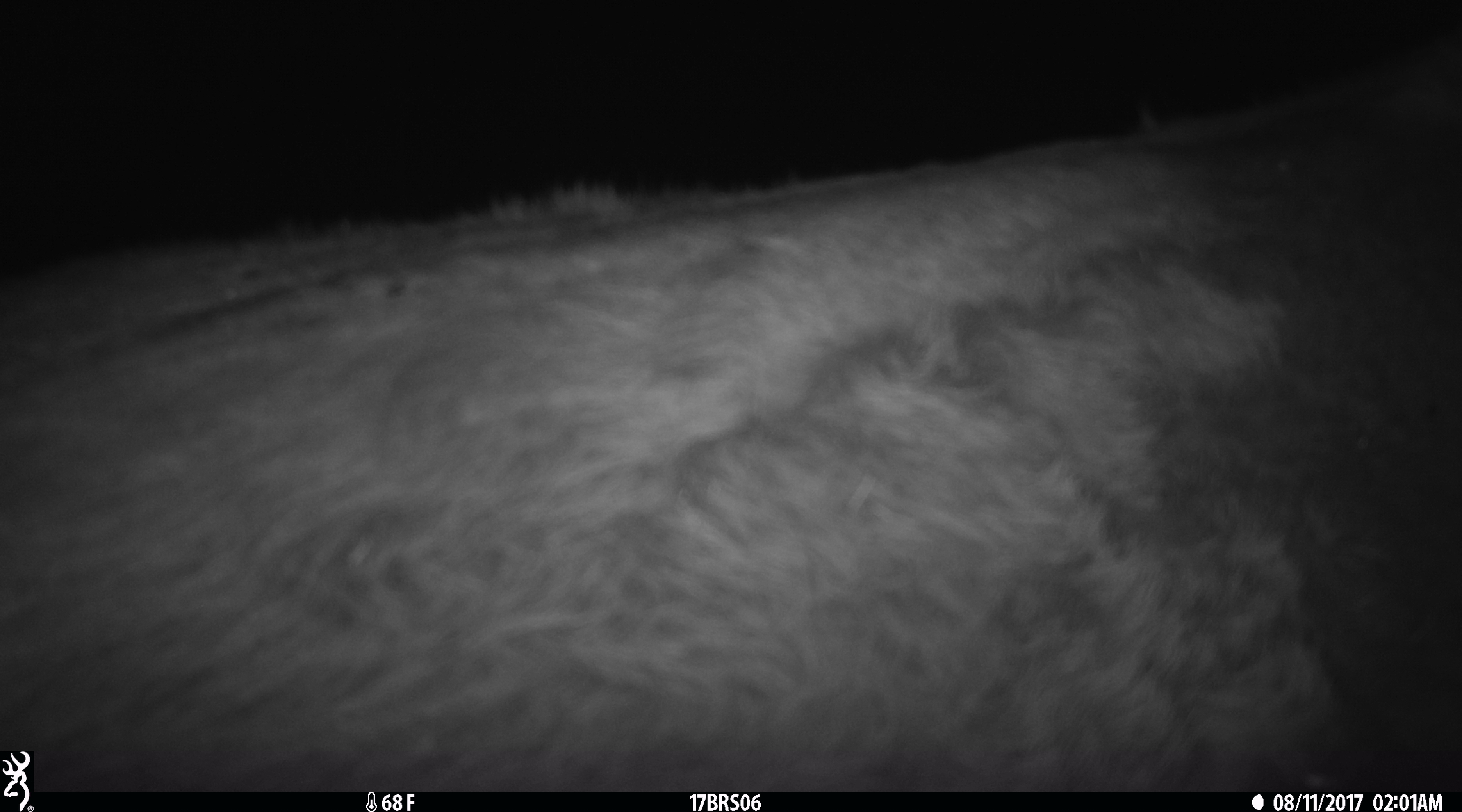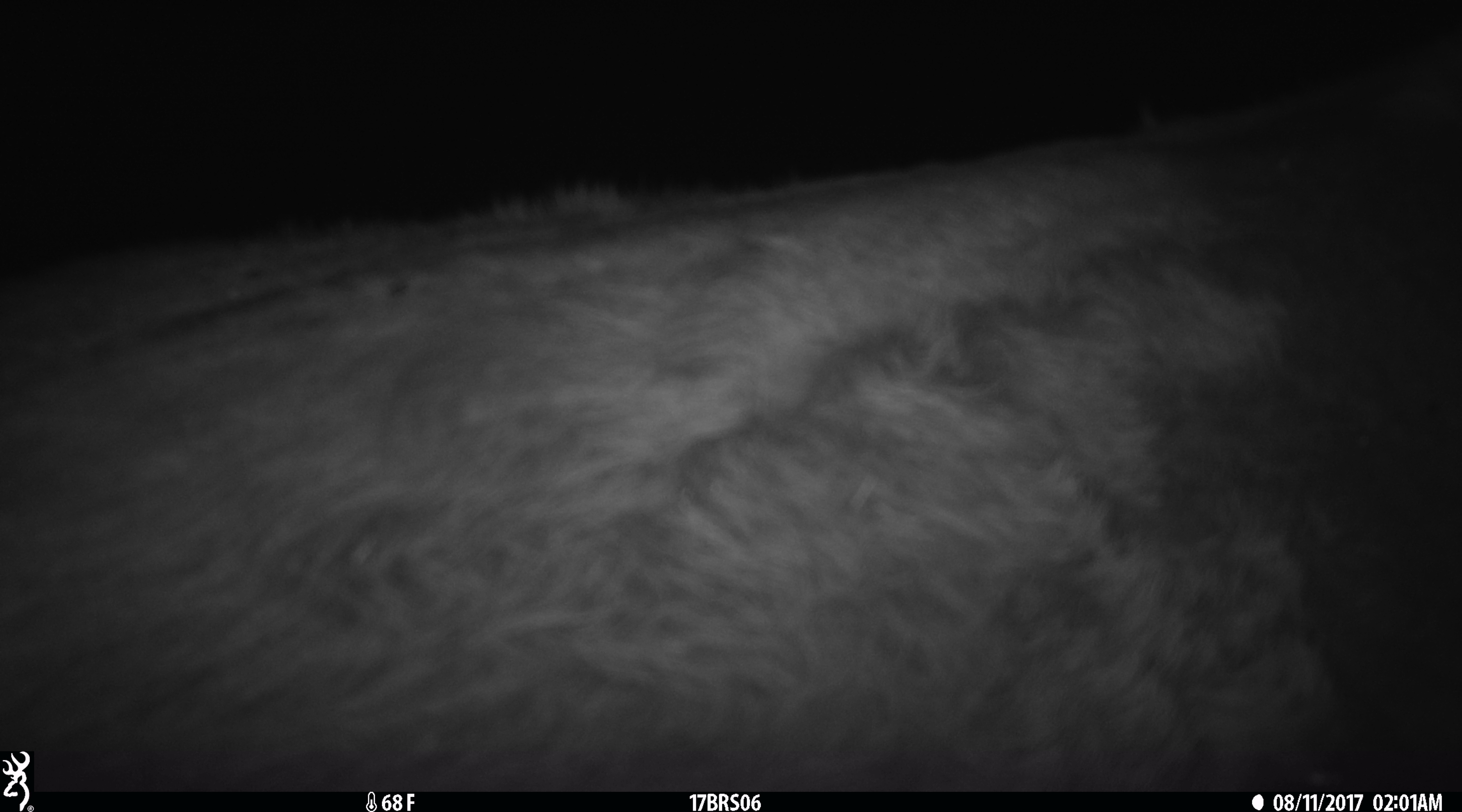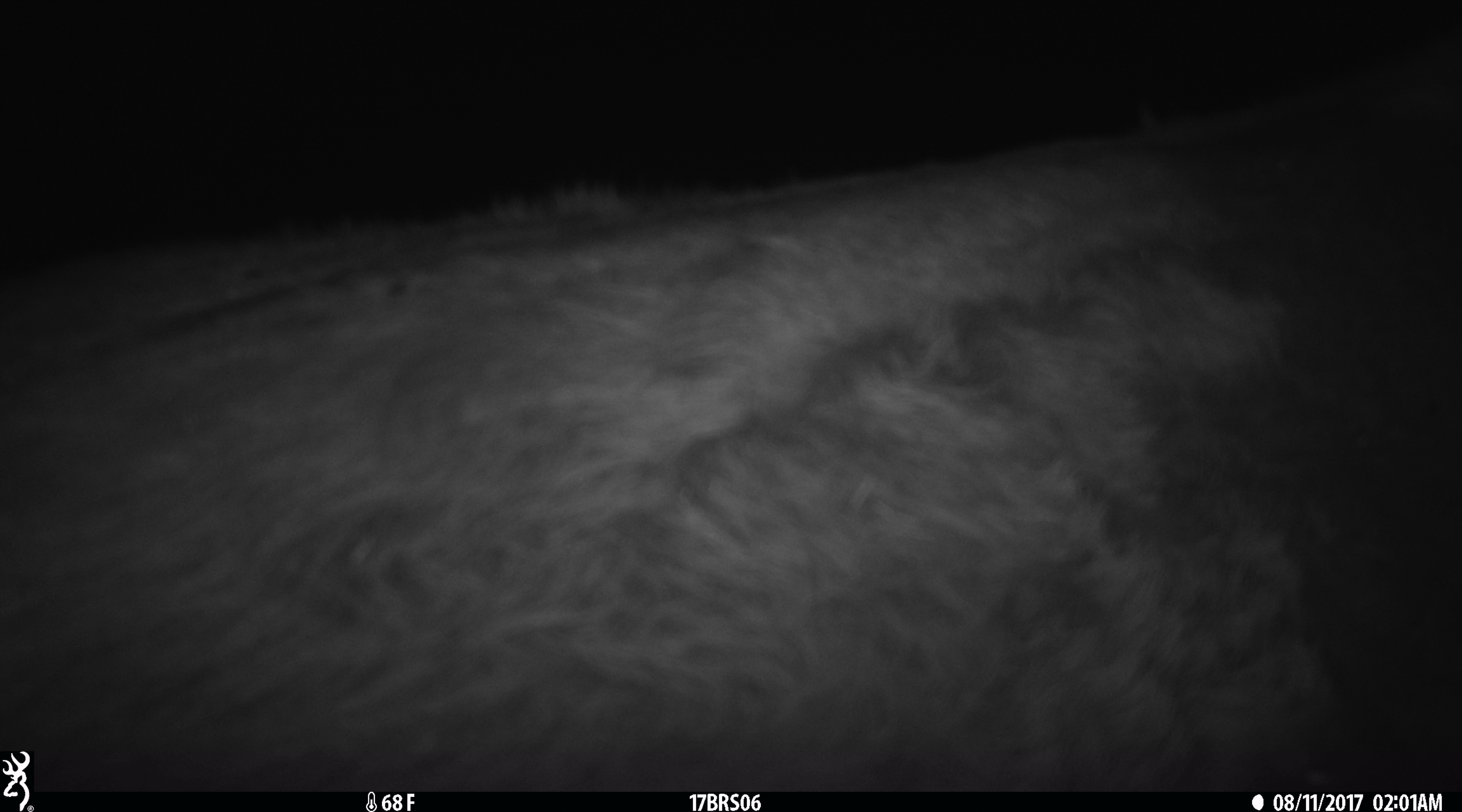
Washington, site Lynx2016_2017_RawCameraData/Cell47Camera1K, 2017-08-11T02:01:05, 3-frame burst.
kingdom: Animalia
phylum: Chordata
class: Mammalia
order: Artiodactyla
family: Bovidae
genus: Bos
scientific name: Bos taurus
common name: domestic cattle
Domestic cattle (Bos taurus). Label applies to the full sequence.